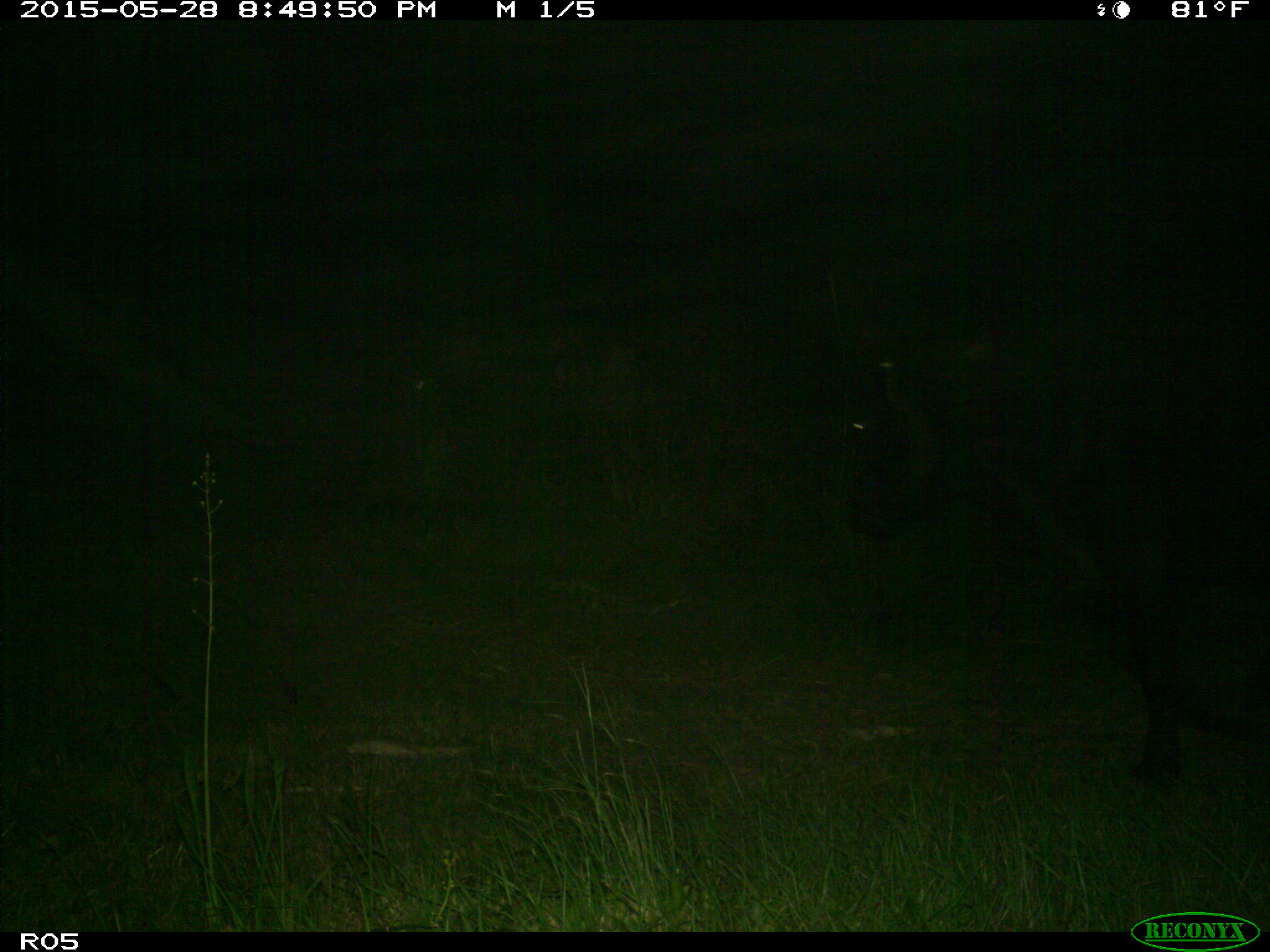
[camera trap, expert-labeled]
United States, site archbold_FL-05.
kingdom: Animalia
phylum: Chordata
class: Mammalia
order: Artiodactyla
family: Bovidae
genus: Bos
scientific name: Bos taurus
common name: domestic cow